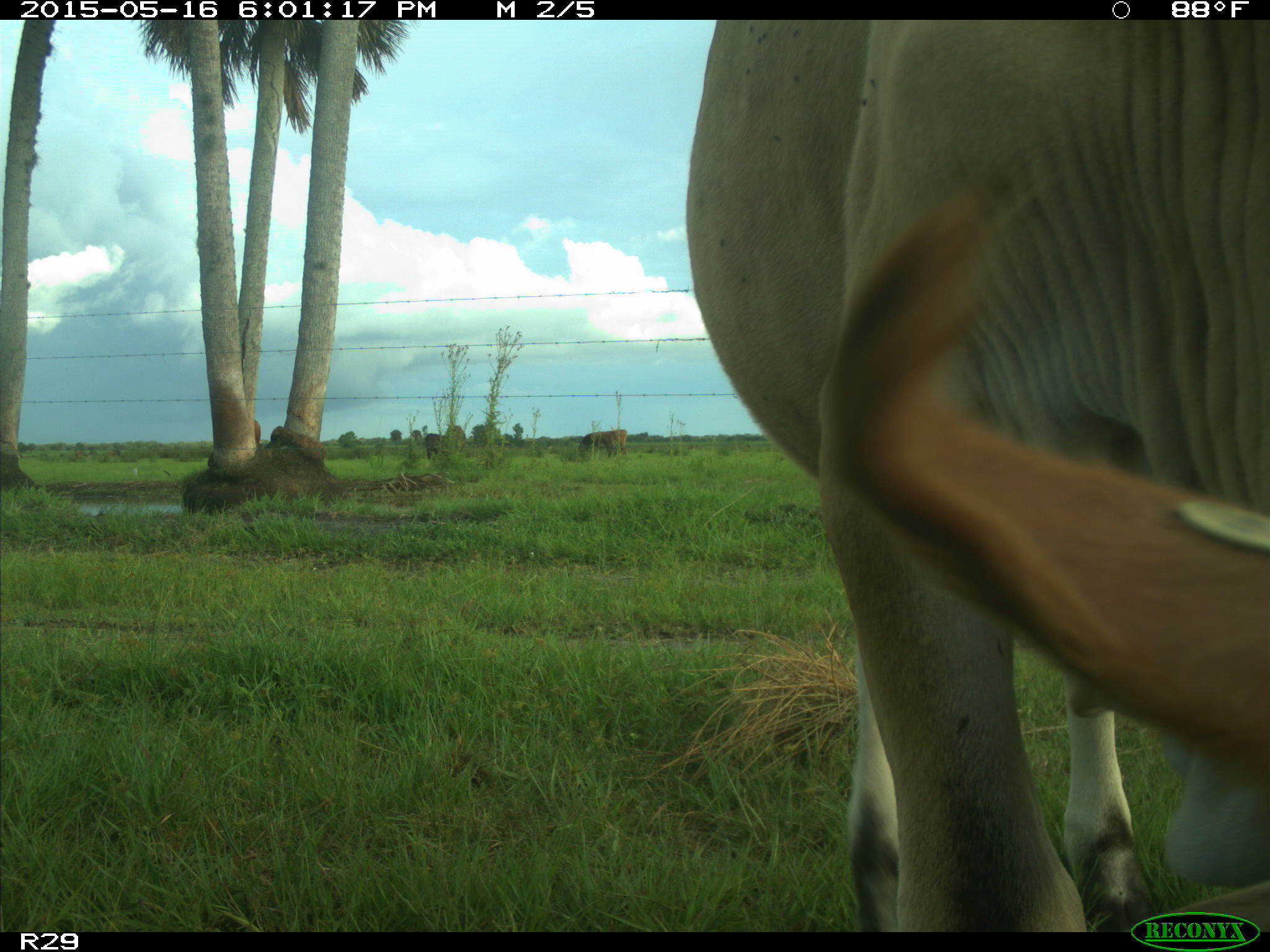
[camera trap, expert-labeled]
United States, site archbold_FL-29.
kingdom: Animalia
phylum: Chordata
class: Mammalia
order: Artiodactyla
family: Bovidae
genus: Bos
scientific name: Bos taurus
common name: domestic cow